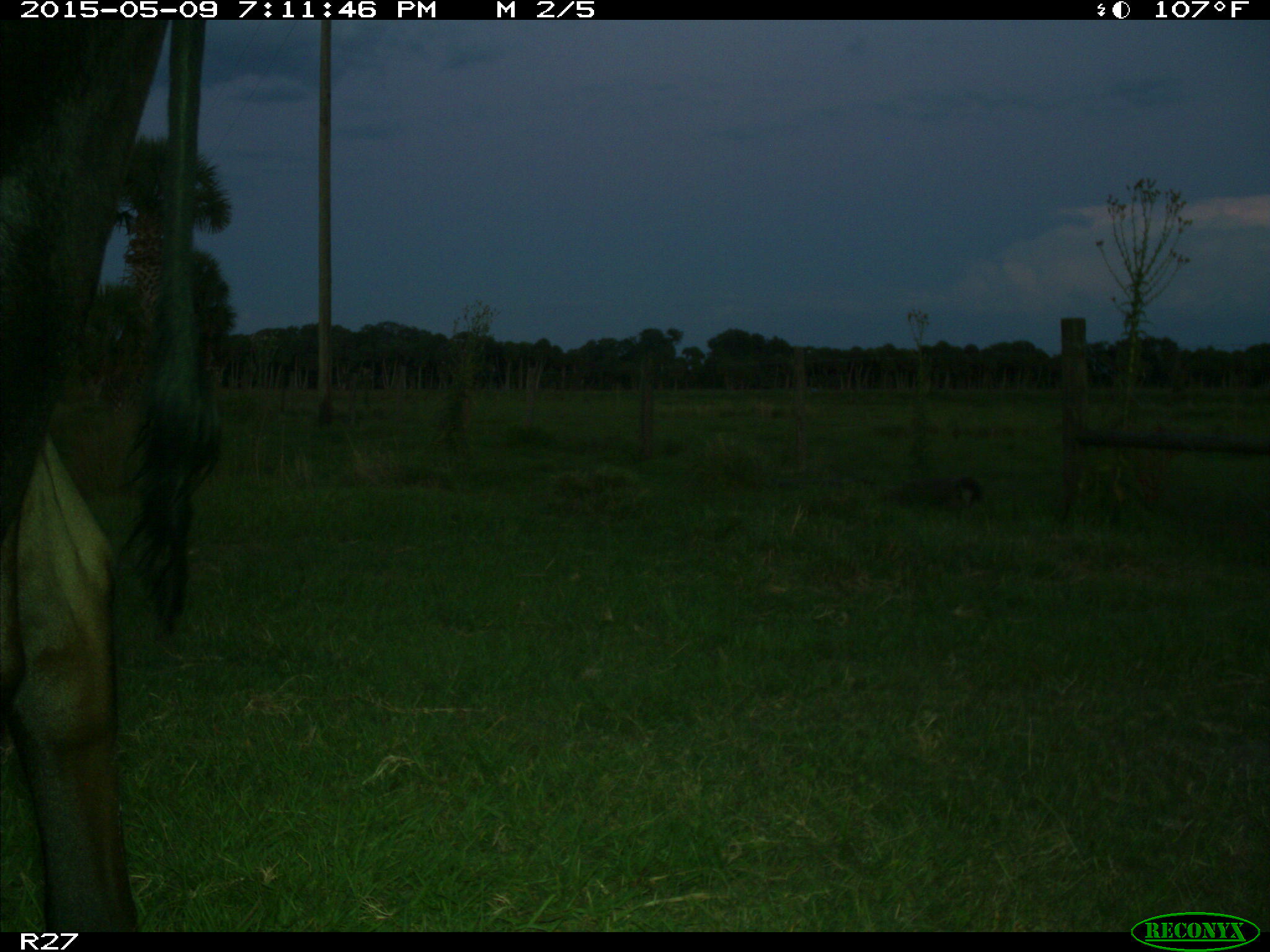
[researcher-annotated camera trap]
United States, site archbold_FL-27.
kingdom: Animalia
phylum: Chordata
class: Mammalia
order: Artiodactyla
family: Bovidae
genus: Bos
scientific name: Bos taurus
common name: domestic cow